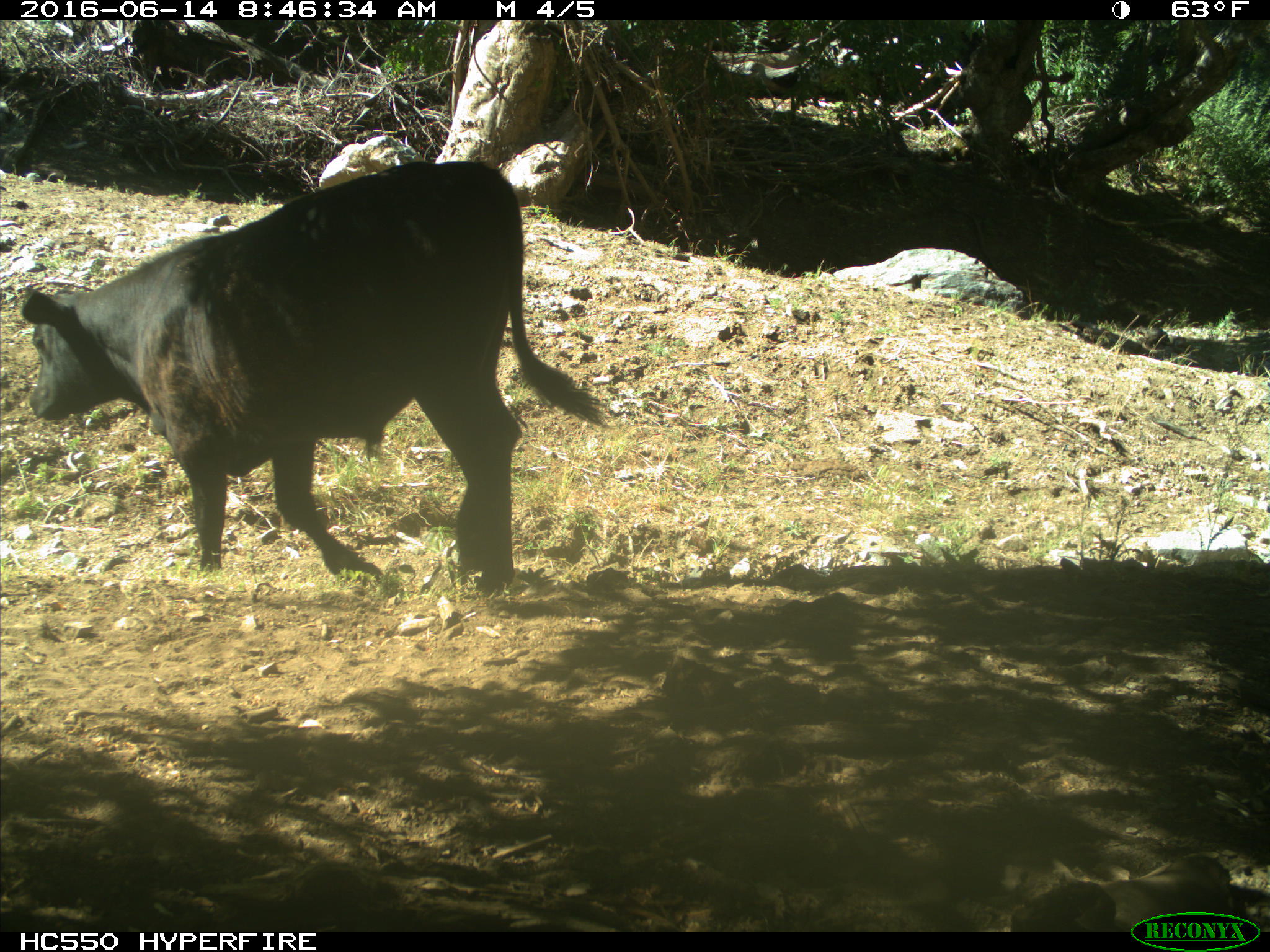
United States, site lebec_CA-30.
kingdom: Animalia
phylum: Chordata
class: Mammalia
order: Artiodactyla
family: Bovidae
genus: Bos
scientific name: Bos taurus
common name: domestic cow